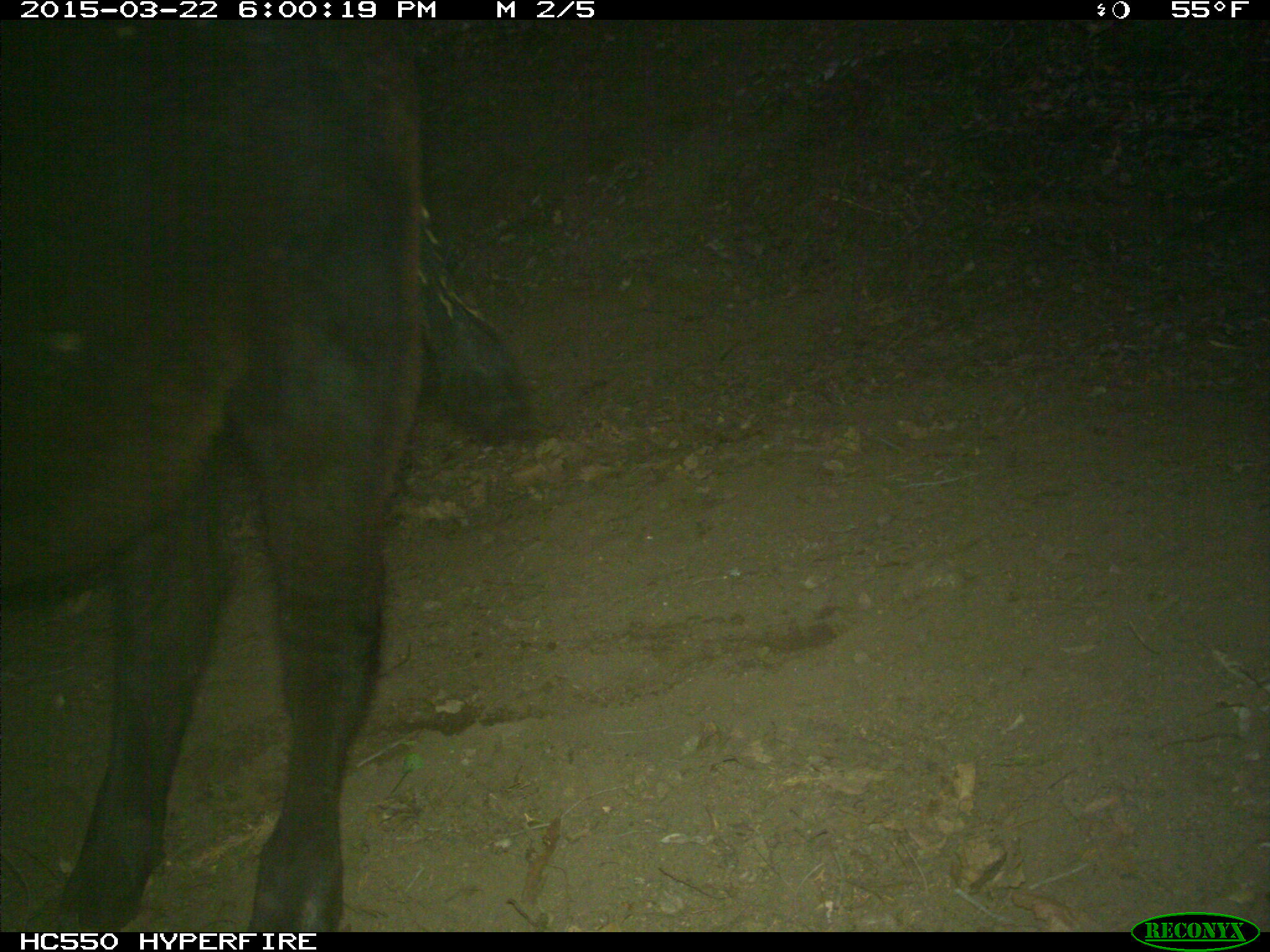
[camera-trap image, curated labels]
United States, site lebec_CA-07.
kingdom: Animalia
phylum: Chordata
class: Mammalia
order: Artiodactyla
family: Bovidae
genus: Bos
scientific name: Bos taurus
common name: domestic cow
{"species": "Bos taurus (domestic cow)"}